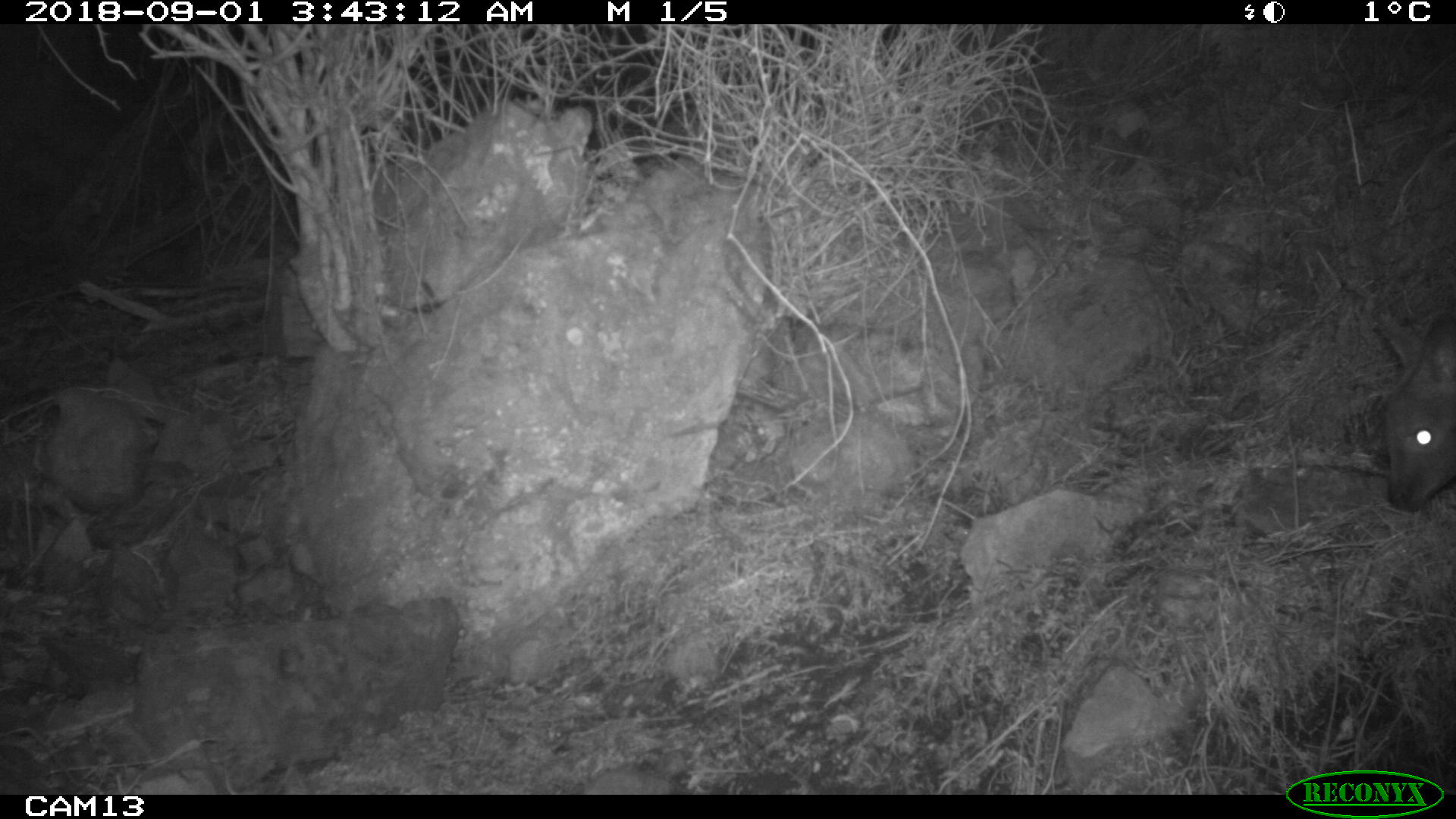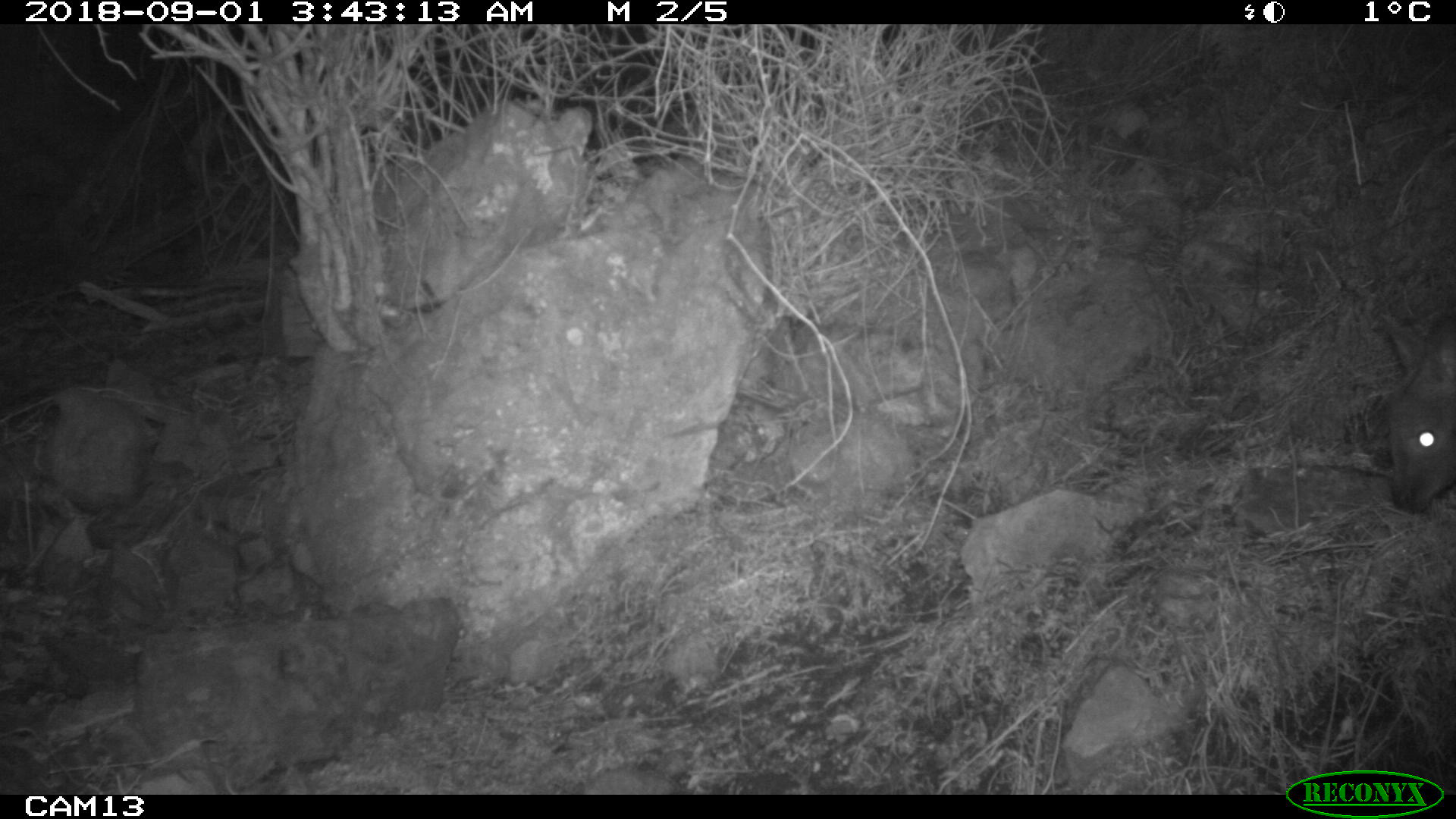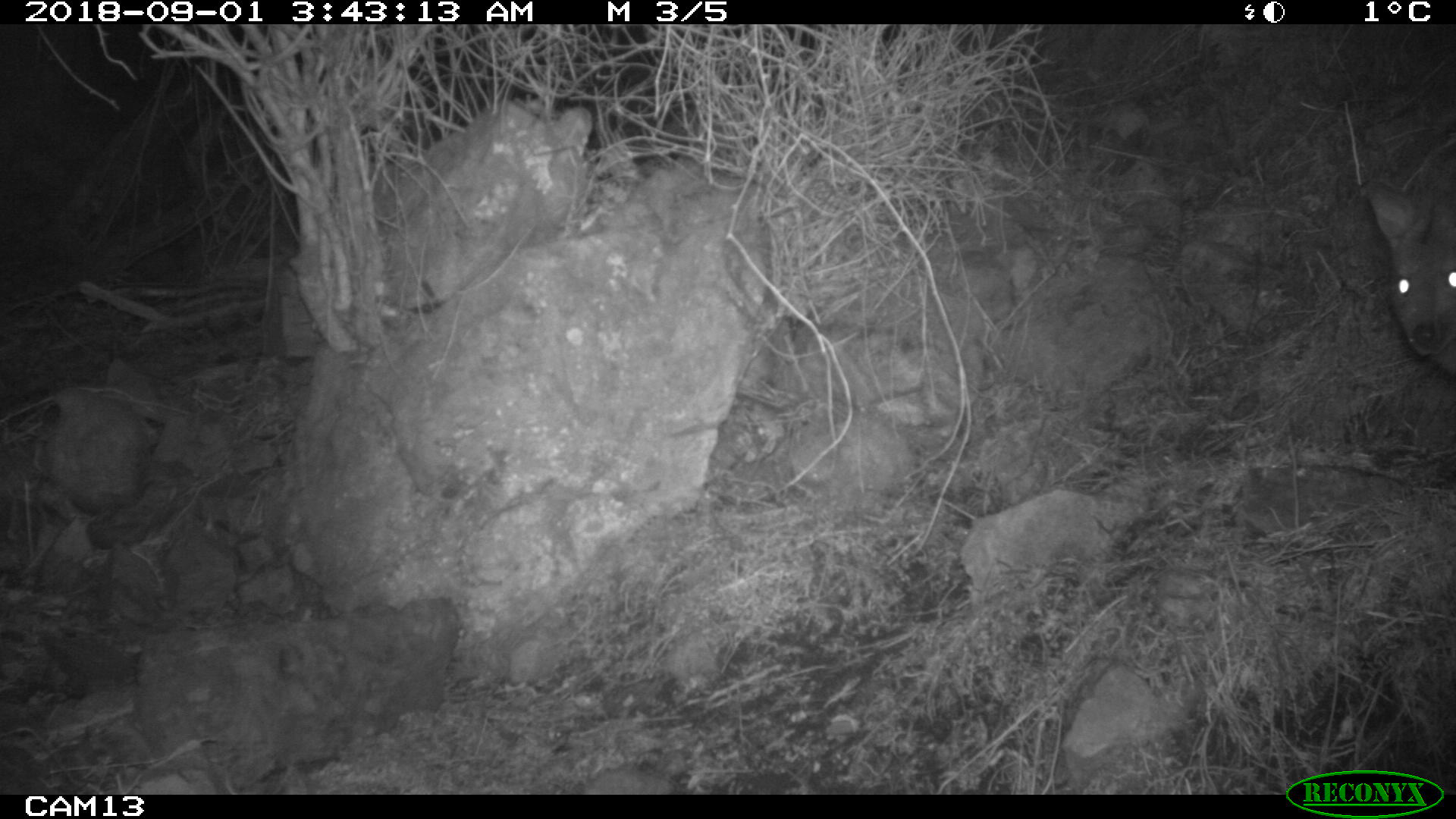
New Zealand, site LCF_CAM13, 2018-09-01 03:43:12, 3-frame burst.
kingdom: Animalia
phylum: Chordata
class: Mammalia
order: Diprotodontia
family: Macropodidae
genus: Notamacropus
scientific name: Notamacropus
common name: wallaby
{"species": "wallaby (Notamacropus)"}